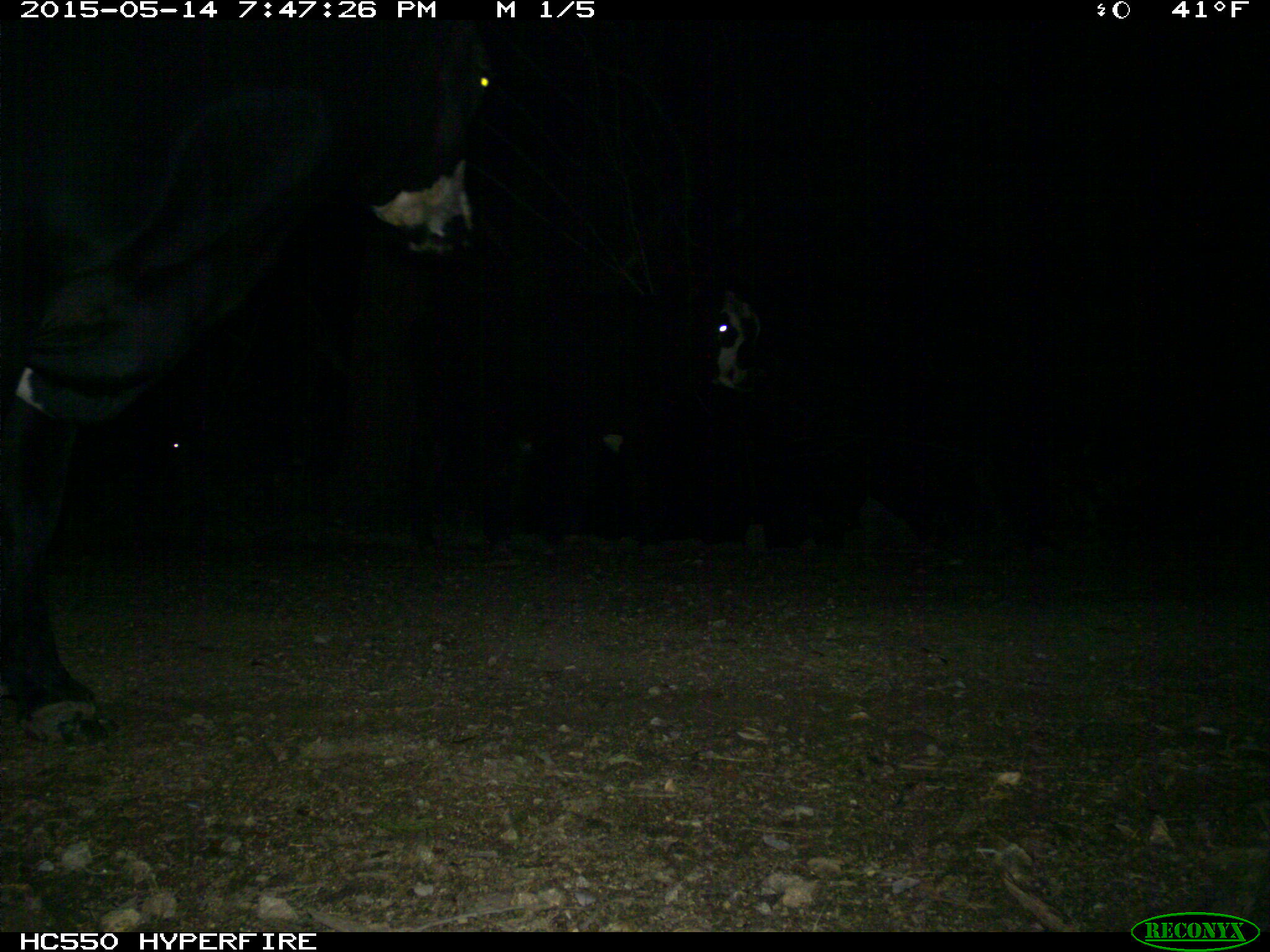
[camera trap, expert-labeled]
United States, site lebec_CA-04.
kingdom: Animalia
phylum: Chordata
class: Mammalia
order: Artiodactyla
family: Bovidae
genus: Bos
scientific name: Bos taurus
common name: domestic cow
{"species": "Bos taurus (domestic cow)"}